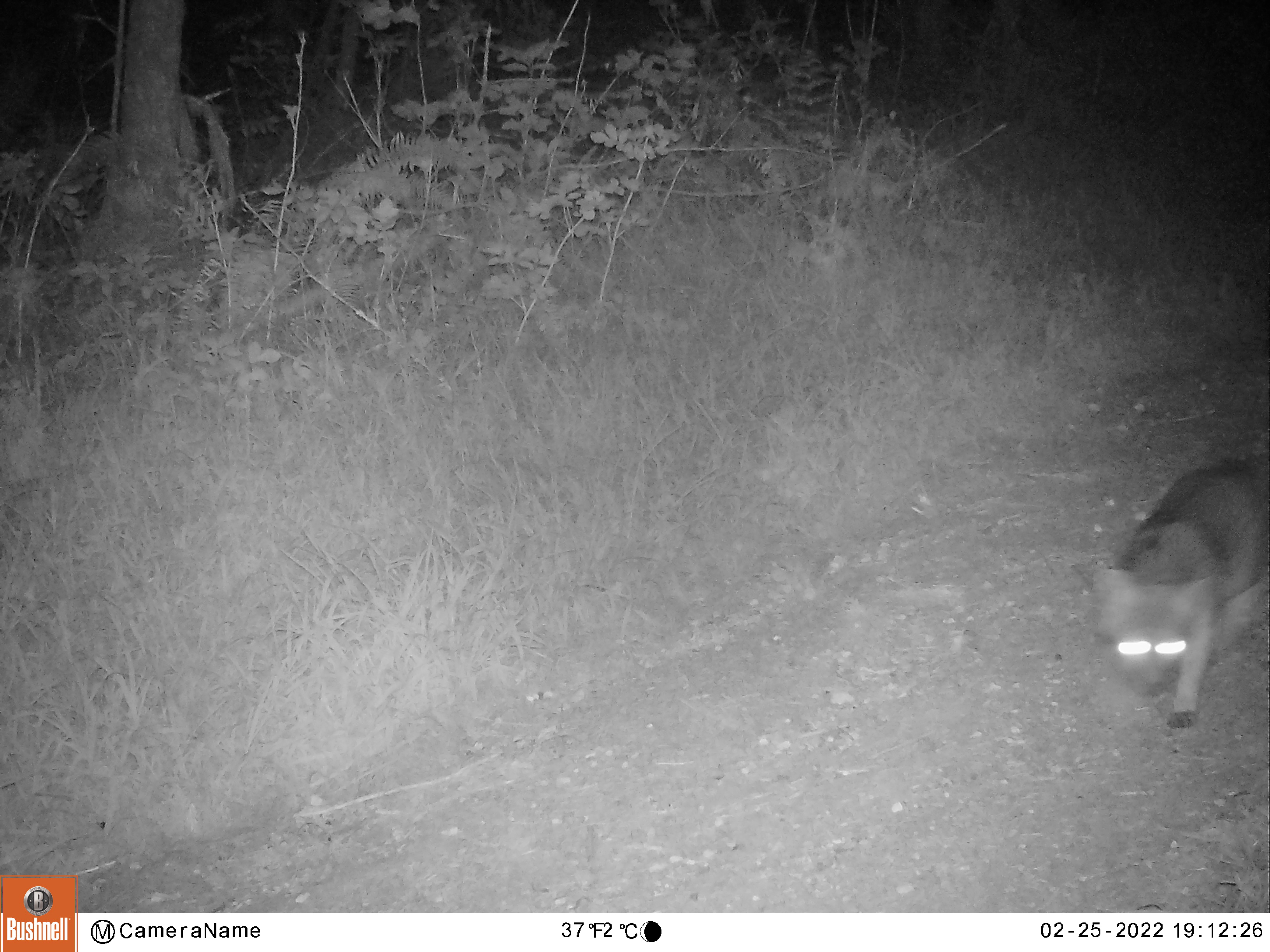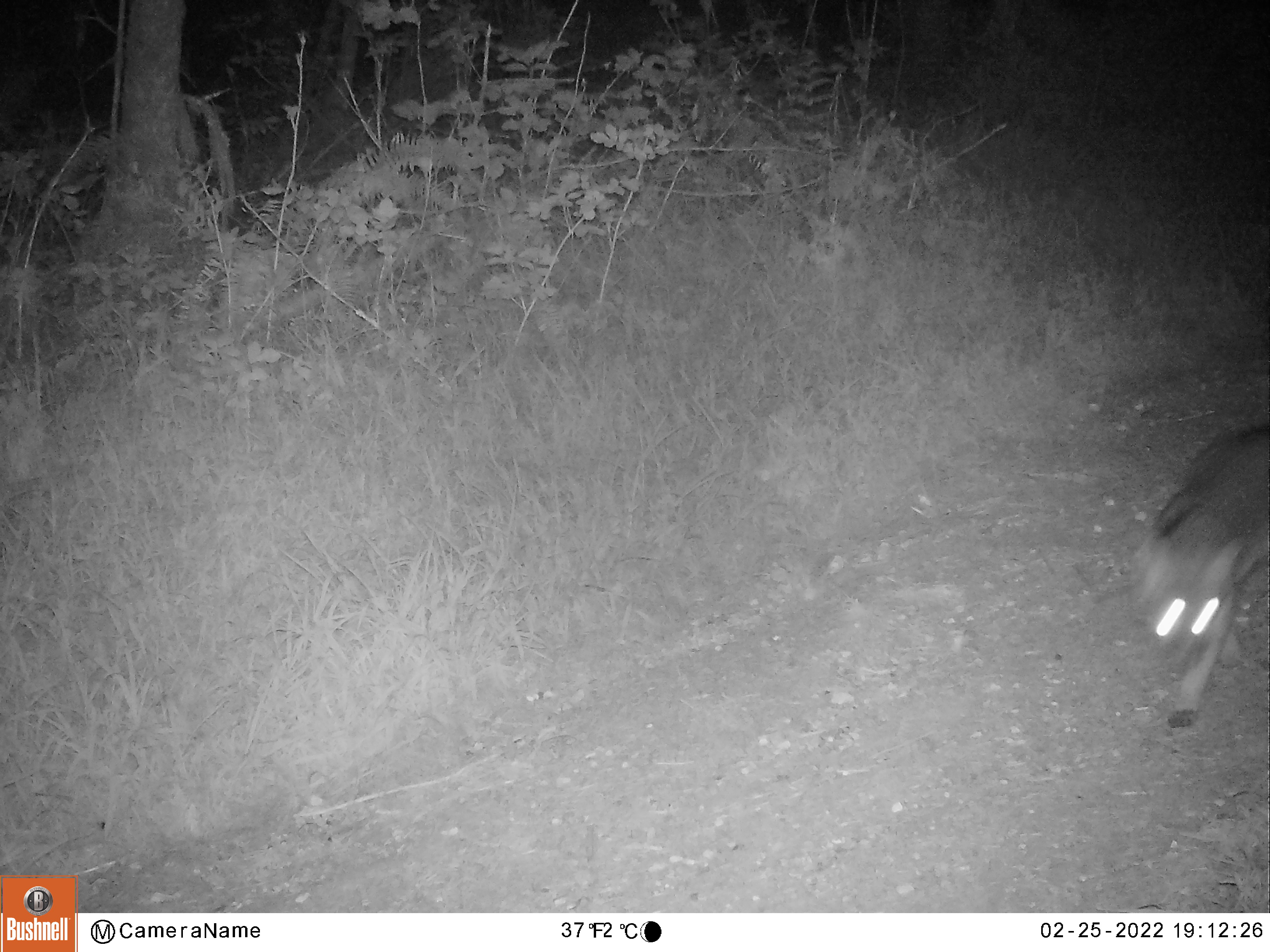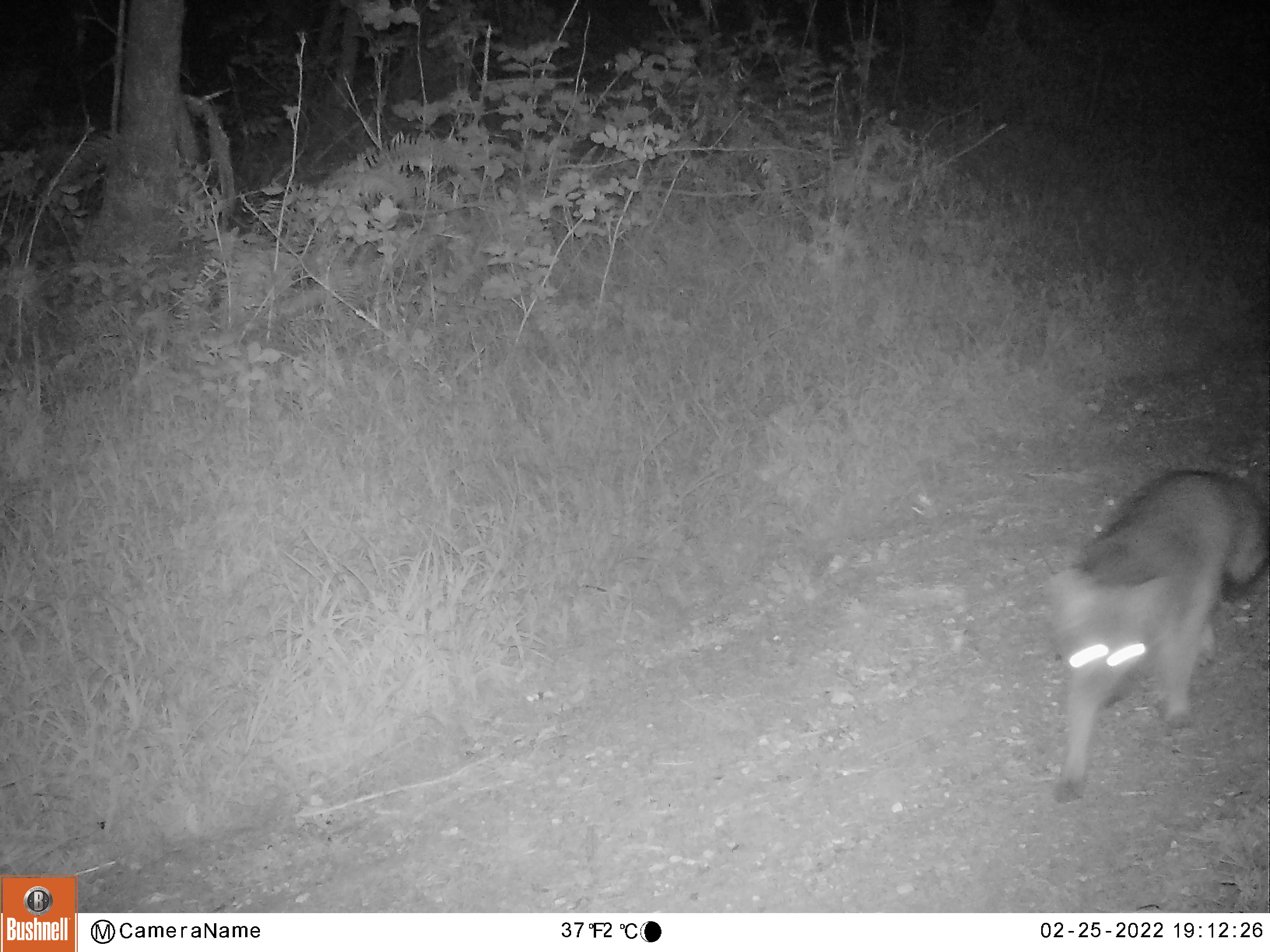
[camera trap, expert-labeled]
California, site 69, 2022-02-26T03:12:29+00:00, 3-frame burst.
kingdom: Animalia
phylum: Chordata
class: Mammalia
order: Carnivora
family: Canidae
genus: Urocyon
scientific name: Urocyon cinereoargenteus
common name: gray fox